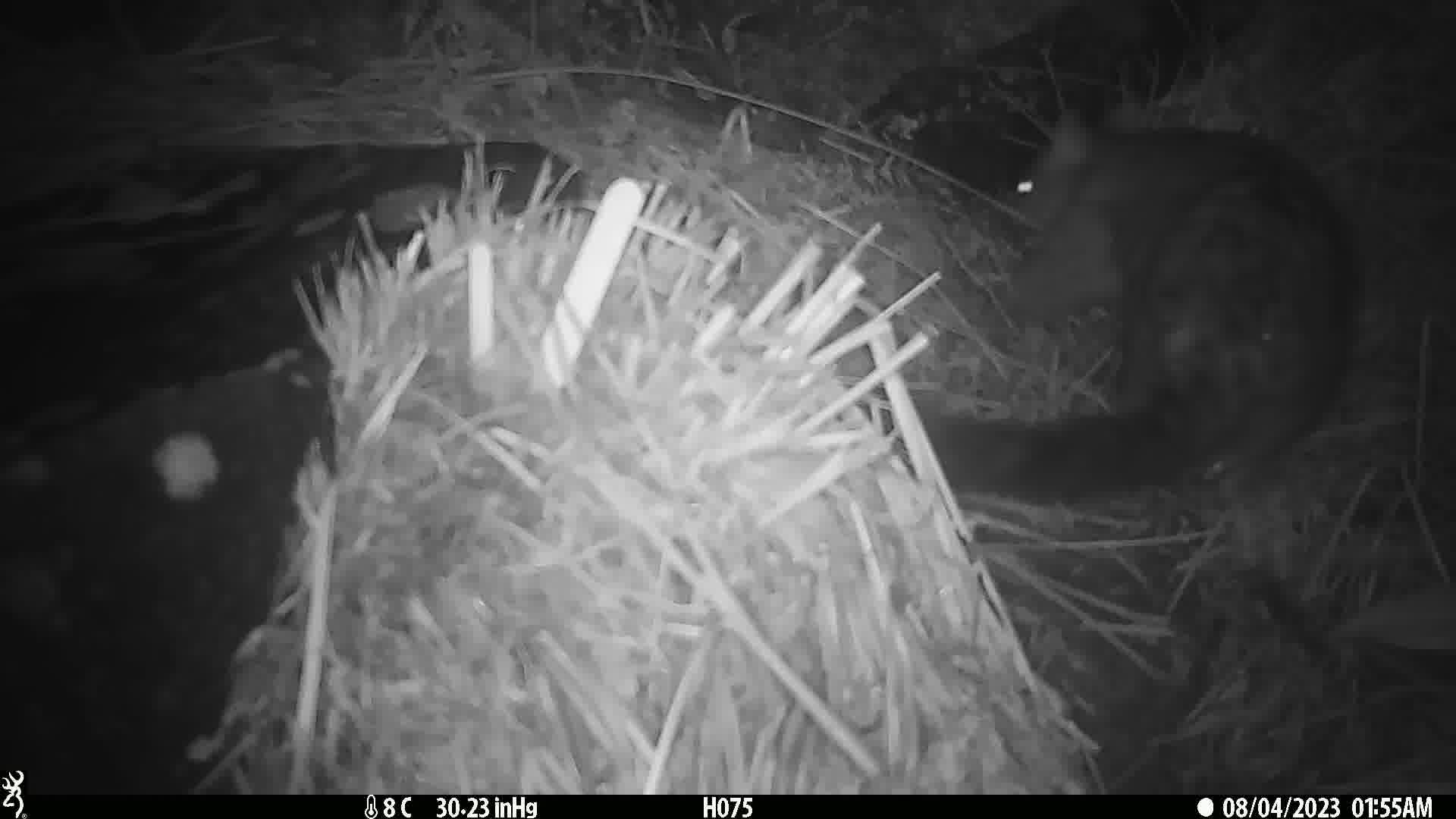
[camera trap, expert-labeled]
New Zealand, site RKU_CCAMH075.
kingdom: Animalia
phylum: Chordata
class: Mammalia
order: Diprotodontia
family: Phalangeridae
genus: Trichosurus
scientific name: Trichosurus vulpecula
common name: common brushtail possum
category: possum